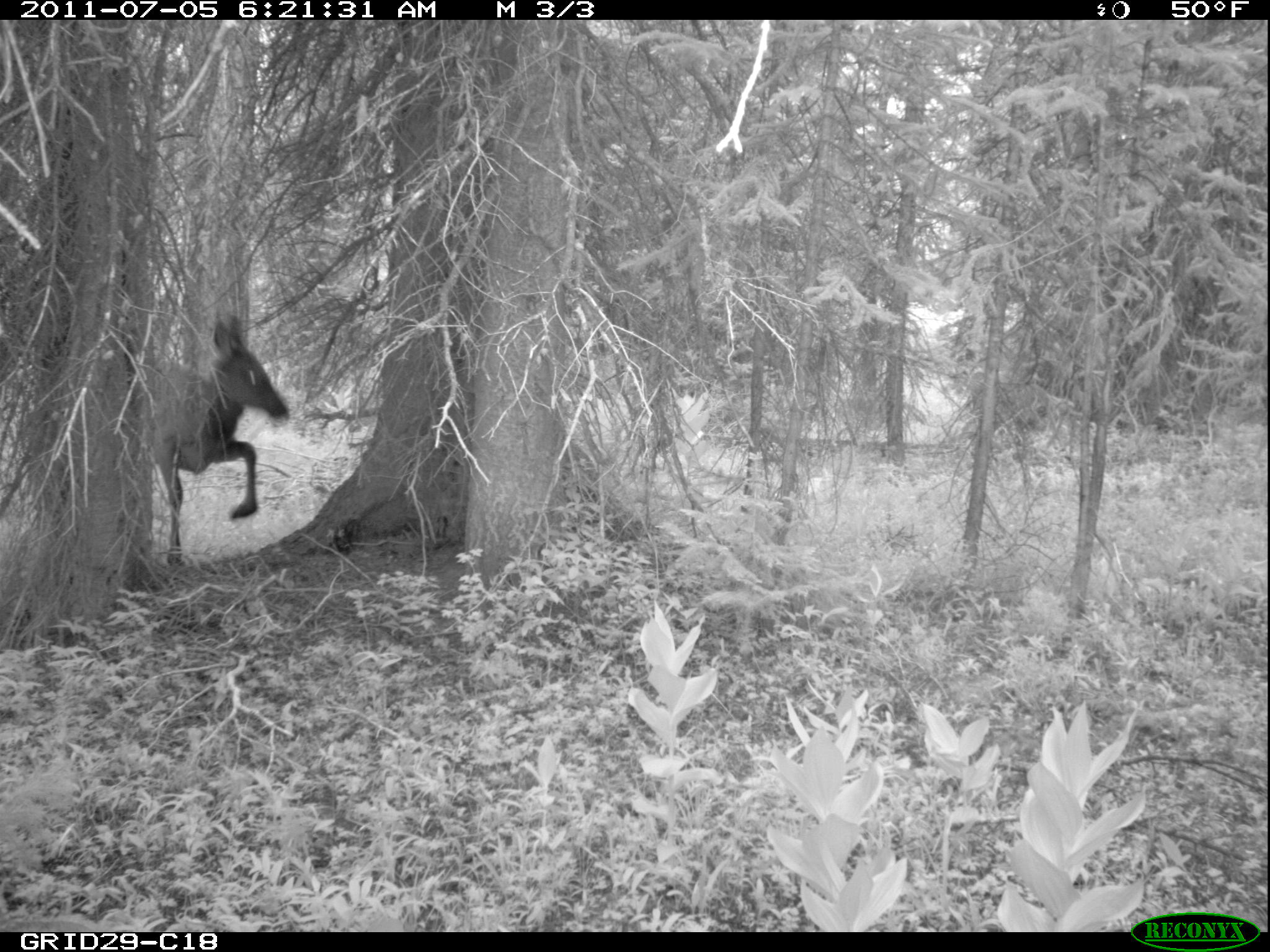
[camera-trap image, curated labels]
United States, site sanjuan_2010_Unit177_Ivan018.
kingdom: Animalia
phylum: Chordata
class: Mammalia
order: Artiodactyla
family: Cervidae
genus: Cervus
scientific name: Cervus elaphus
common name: red deer